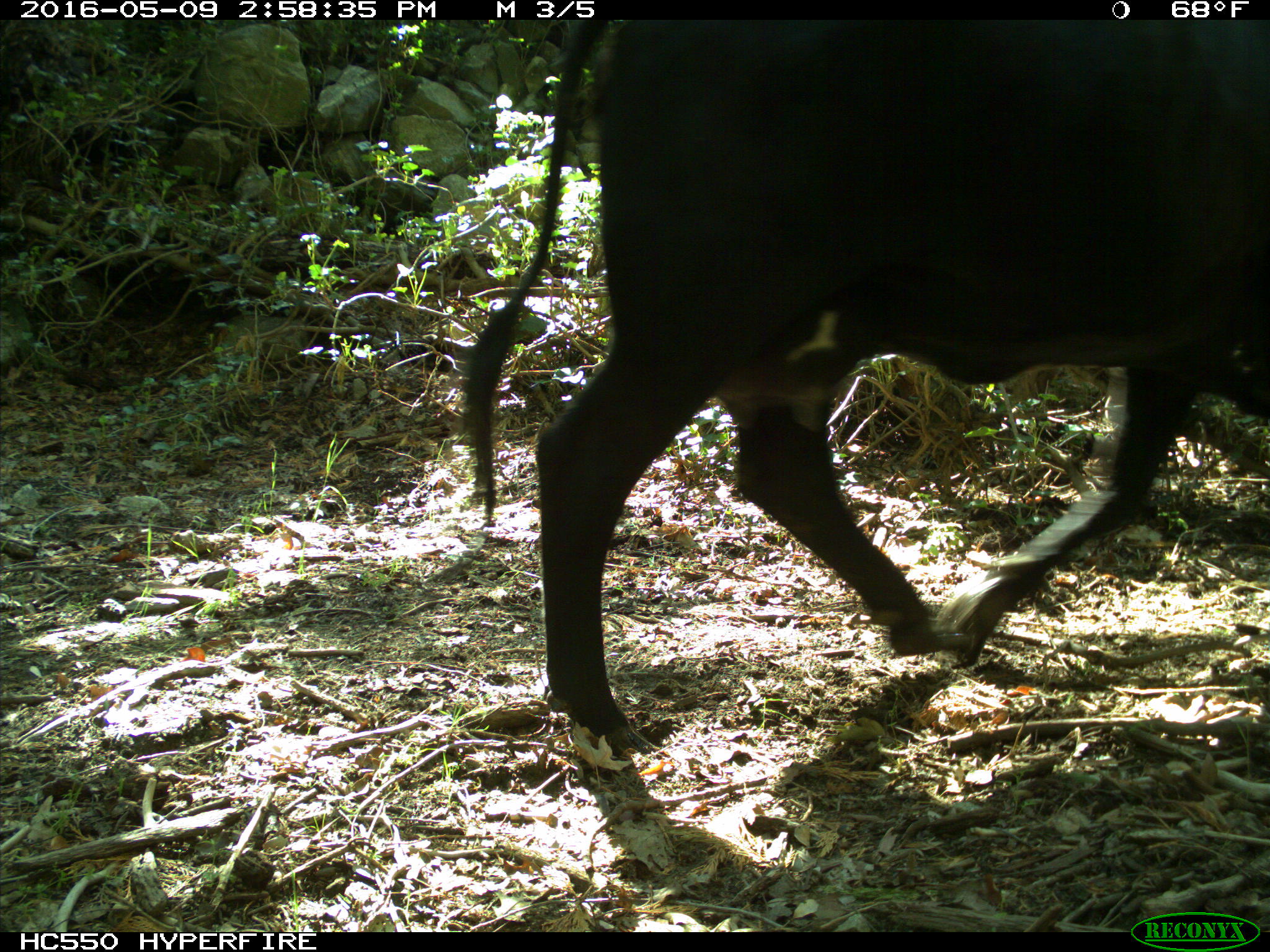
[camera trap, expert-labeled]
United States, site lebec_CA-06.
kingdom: Animalia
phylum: Chordata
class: Mammalia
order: Artiodactyla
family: Bovidae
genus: Bos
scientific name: Bos taurus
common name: domestic cow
Bos taurus (domestic cow).